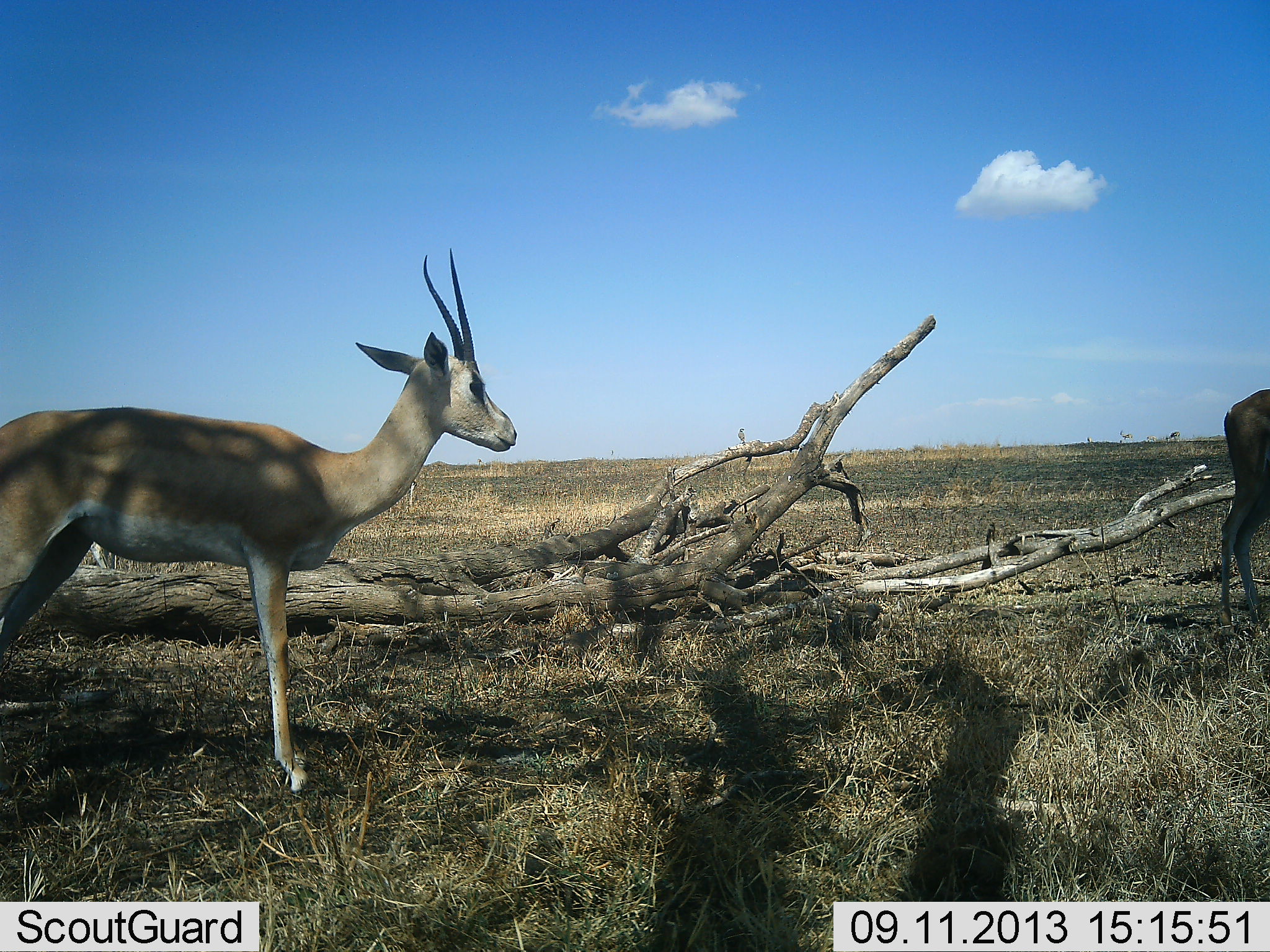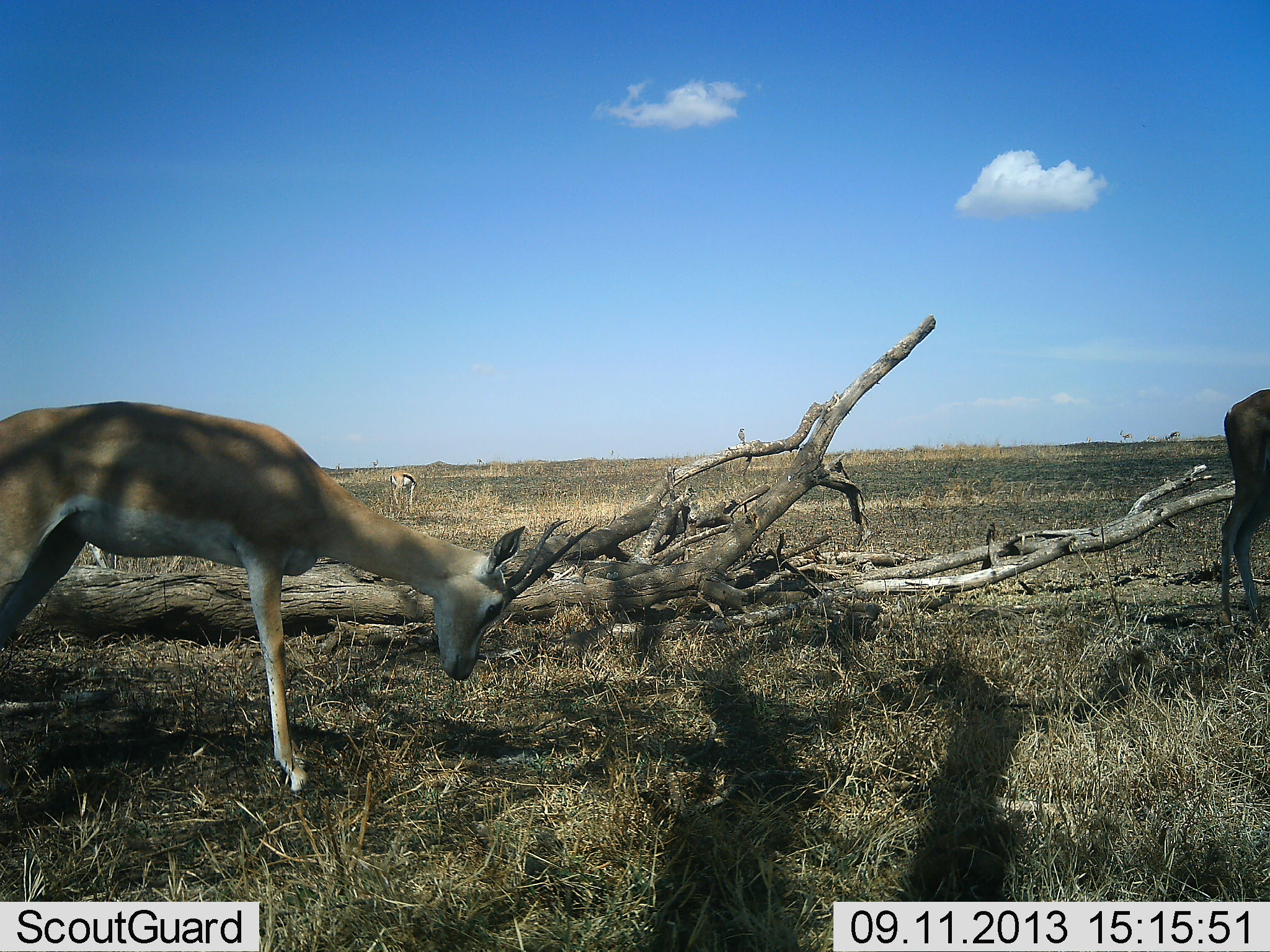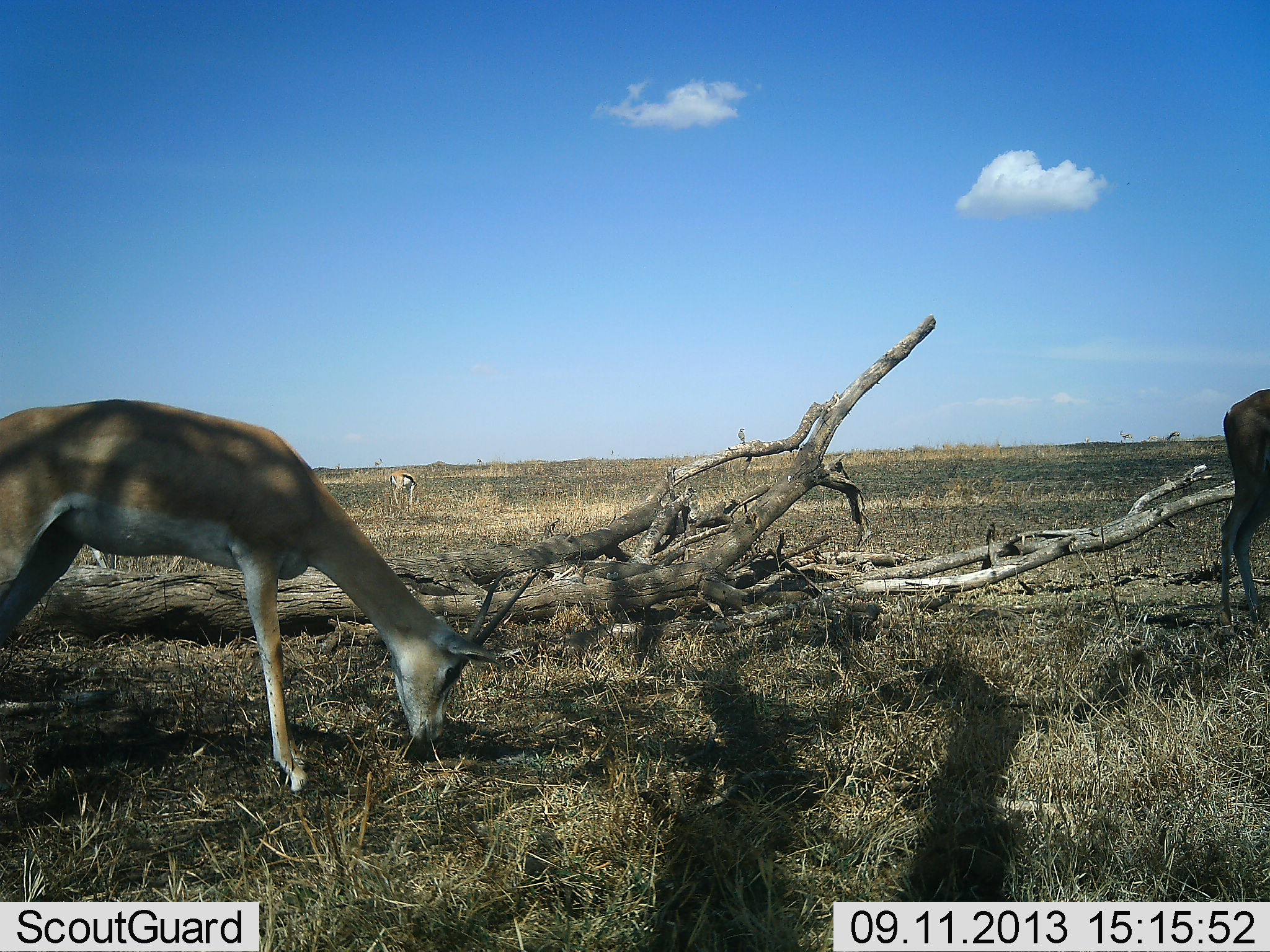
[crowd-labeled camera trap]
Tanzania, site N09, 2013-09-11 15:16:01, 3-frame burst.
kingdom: Animalia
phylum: Chordata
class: Mammalia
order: Artiodactyla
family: Bovidae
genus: Nanger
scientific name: Nanger granti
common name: grant's gazelle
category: gazellegrants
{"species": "gazellegrants (grant's gazelle) (Nanger granti)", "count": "2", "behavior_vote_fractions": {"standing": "55%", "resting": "0%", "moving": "0%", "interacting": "0%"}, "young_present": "0%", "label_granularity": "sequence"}